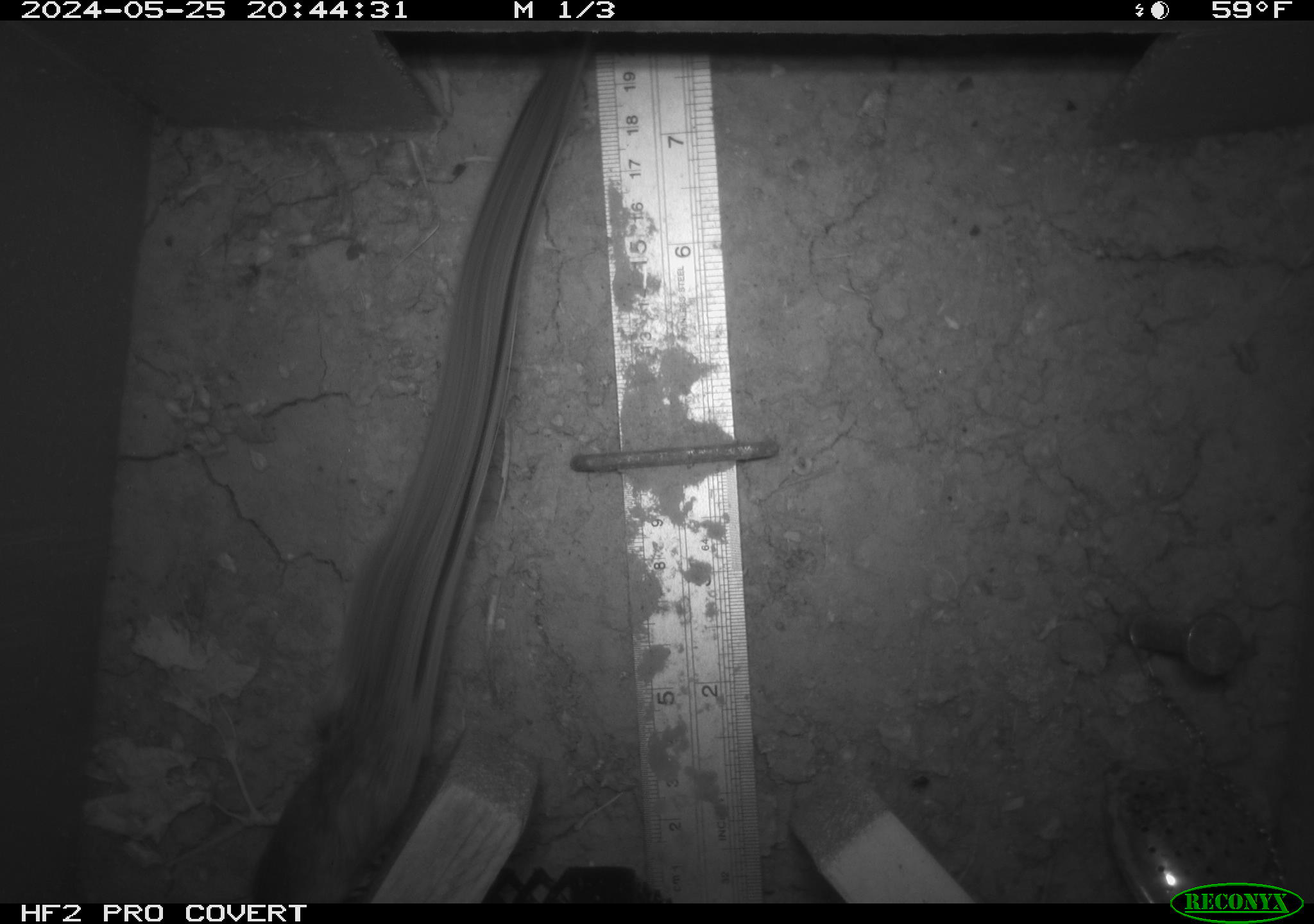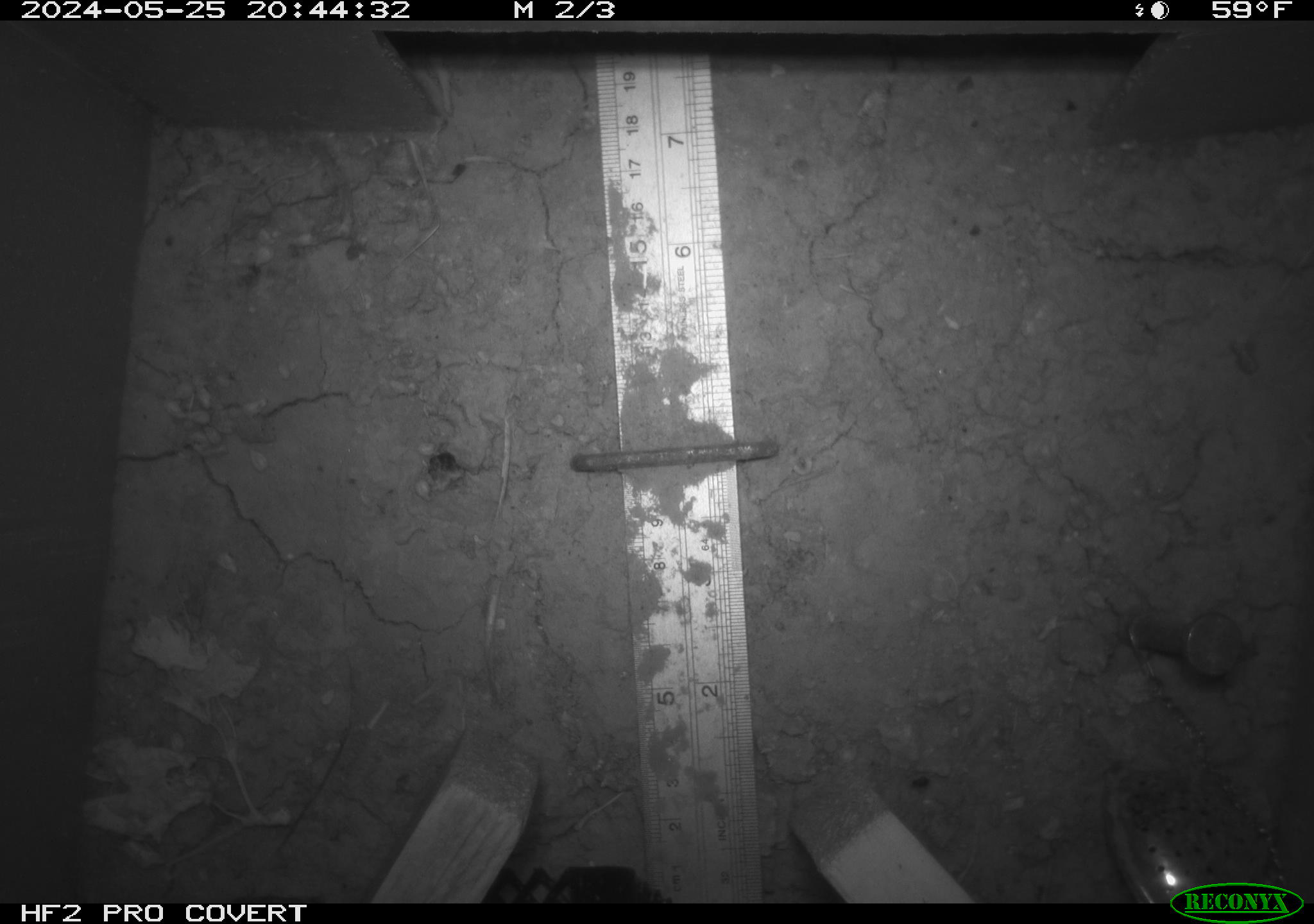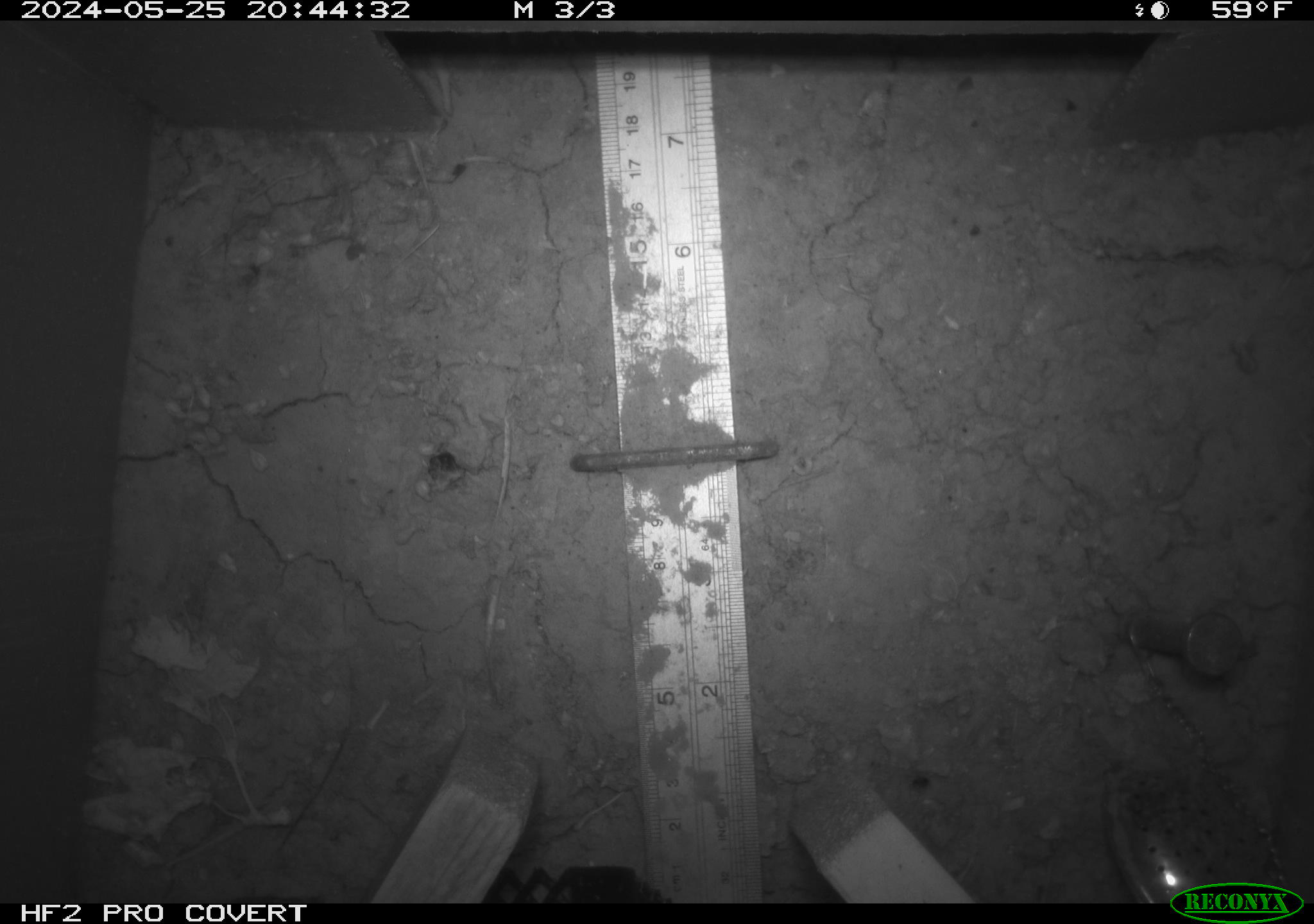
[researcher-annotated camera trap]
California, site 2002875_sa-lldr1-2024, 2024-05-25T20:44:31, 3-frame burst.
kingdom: Animalia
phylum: Chordata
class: Mammalia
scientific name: Mammalia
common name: mammal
Mammal (Mammalia).